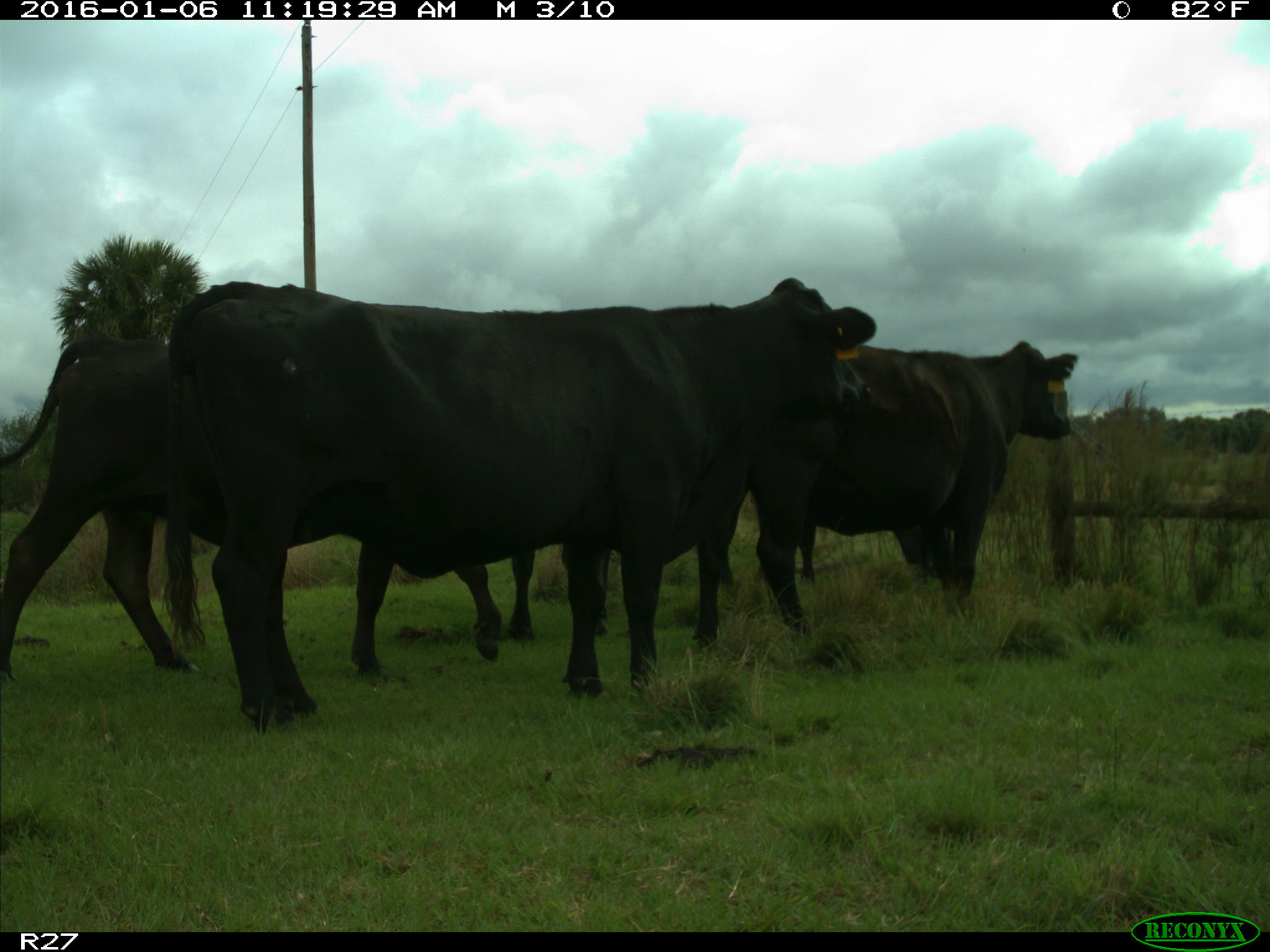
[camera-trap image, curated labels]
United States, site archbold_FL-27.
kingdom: Animalia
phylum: Chordata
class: Mammalia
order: Artiodactyla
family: Bovidae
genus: Bos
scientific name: Bos taurus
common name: domestic cow